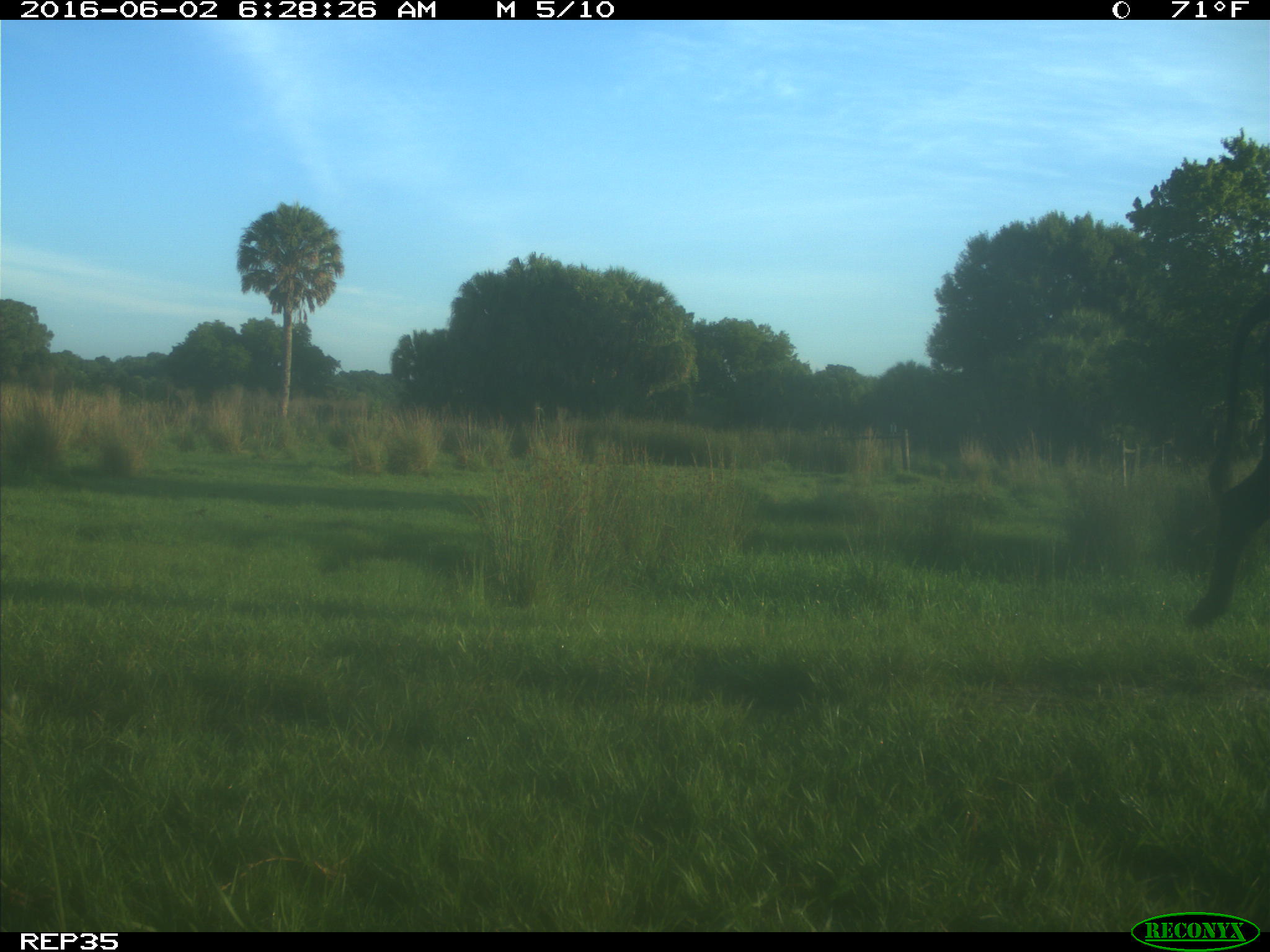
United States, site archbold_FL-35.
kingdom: Animalia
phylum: Chordata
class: Mammalia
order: Artiodactyla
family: Bovidae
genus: Bos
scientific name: Bos taurus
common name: domestic cow